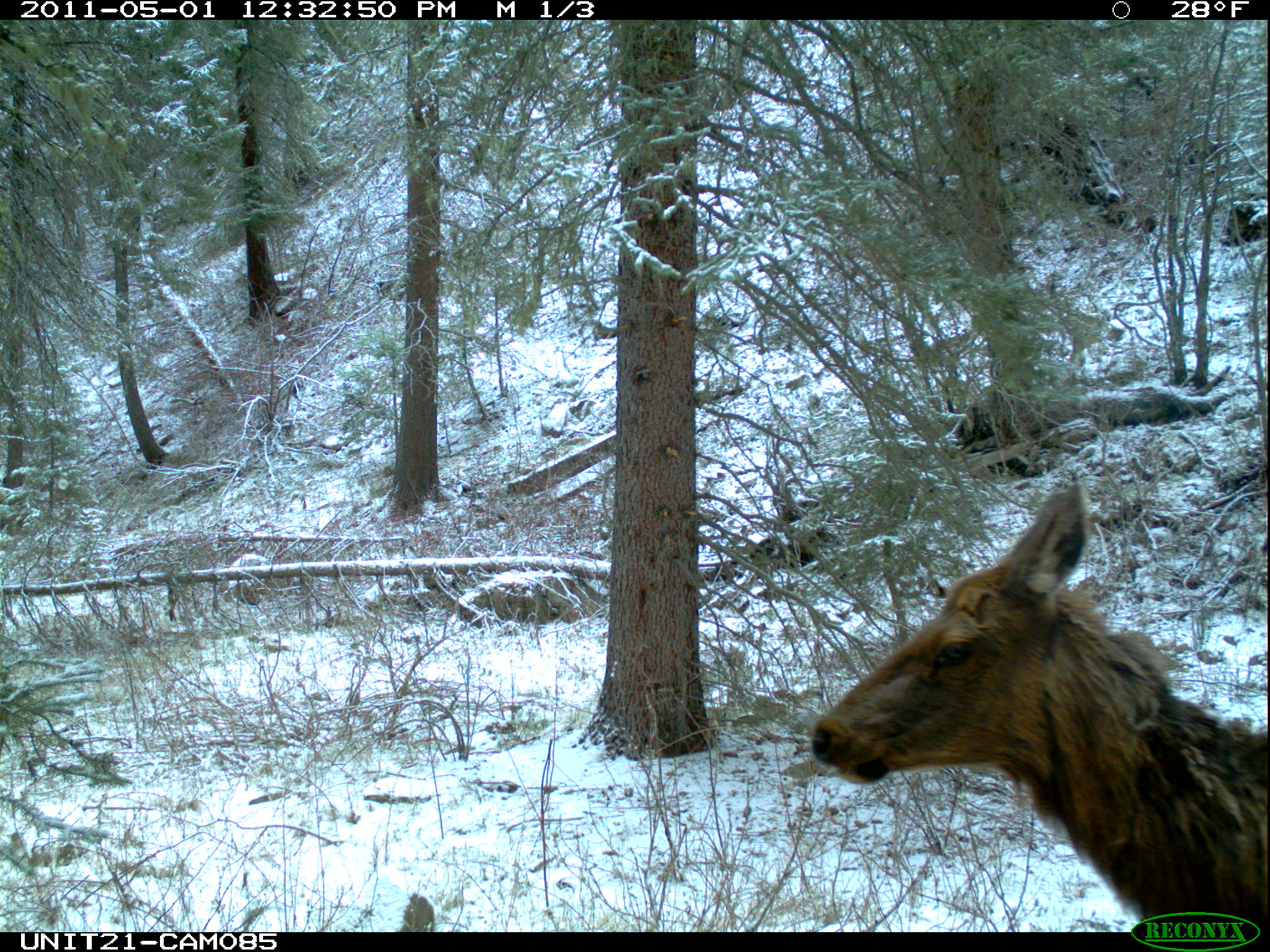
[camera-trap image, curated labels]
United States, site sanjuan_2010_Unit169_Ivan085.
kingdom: Animalia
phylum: Chordata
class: Mammalia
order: Artiodactyla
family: Cervidae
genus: Cervus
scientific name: Cervus elaphus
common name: red deer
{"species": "Cervus elaphus (red deer)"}